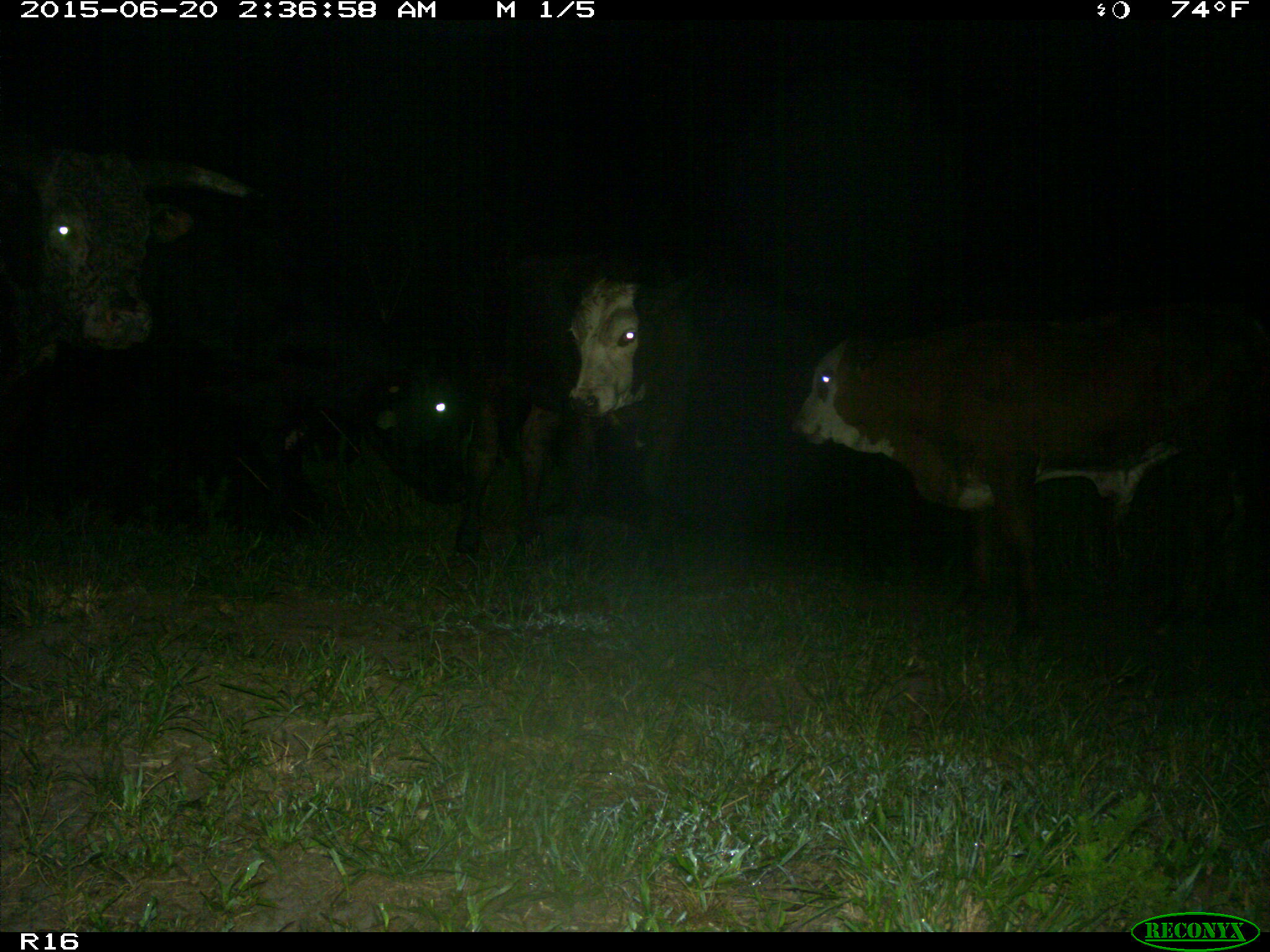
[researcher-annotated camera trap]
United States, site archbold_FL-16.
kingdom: Animalia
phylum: Chordata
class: Mammalia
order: Artiodactyla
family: Bovidae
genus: Bos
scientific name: Bos taurus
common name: domestic cow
Bos taurus (domestic cow).